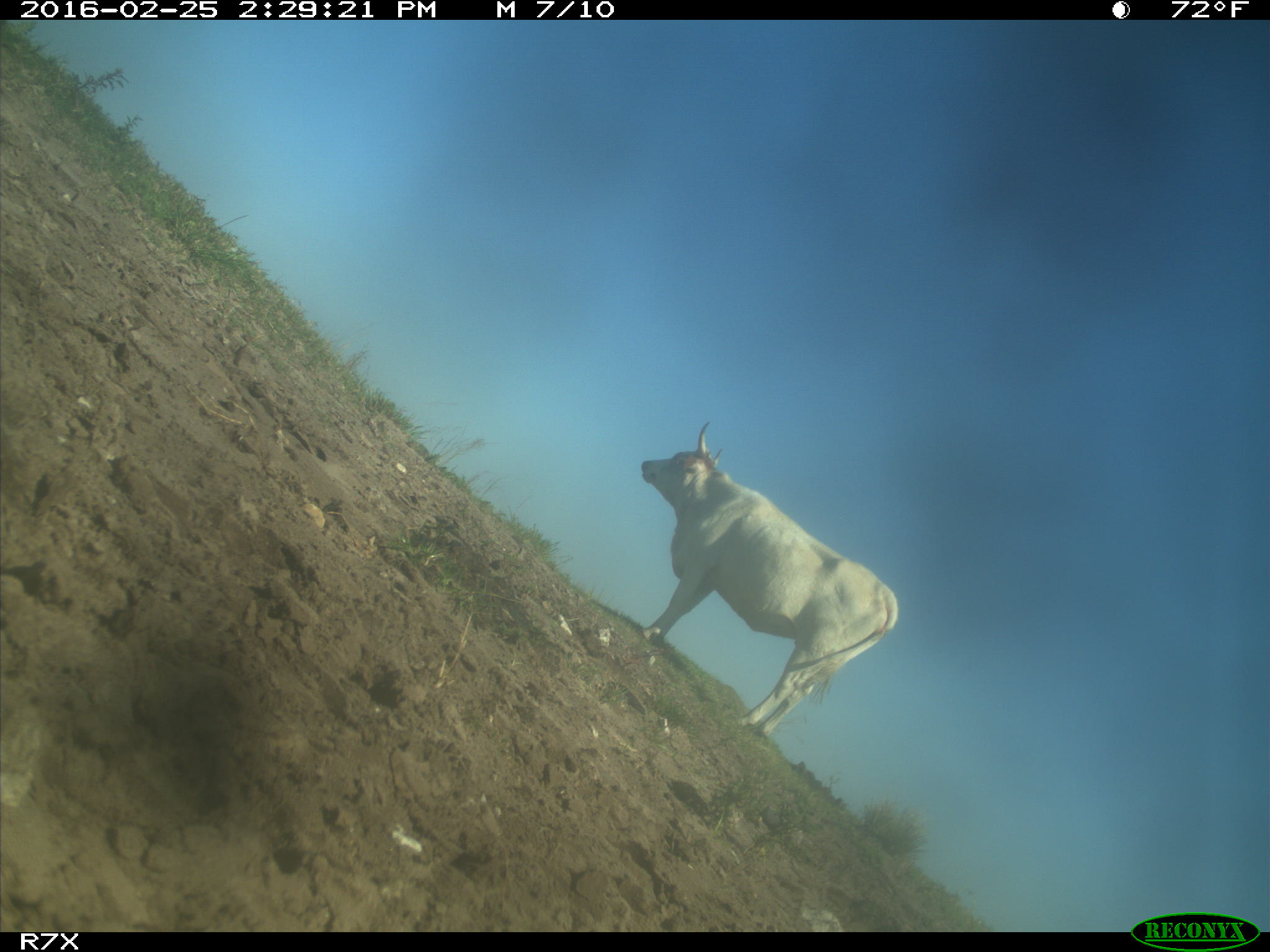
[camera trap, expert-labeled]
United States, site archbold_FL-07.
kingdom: Animalia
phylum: Chordata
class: Mammalia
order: Artiodactyla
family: Bovidae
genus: Bos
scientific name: Bos taurus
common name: domestic cow